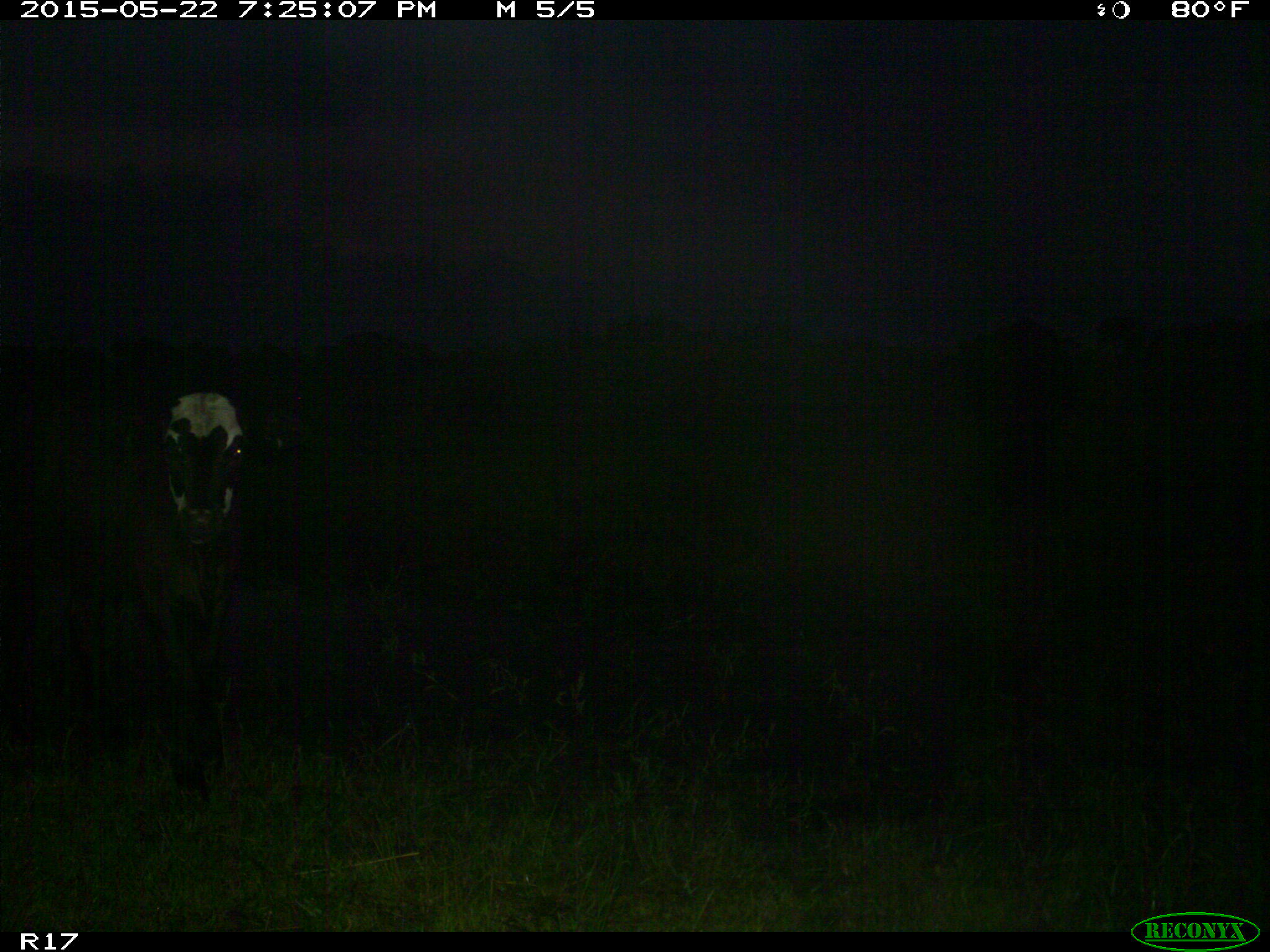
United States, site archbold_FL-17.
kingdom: Animalia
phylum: Chordata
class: Mammalia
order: Artiodactyla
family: Bovidae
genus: Bos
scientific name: Bos taurus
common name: domestic cow